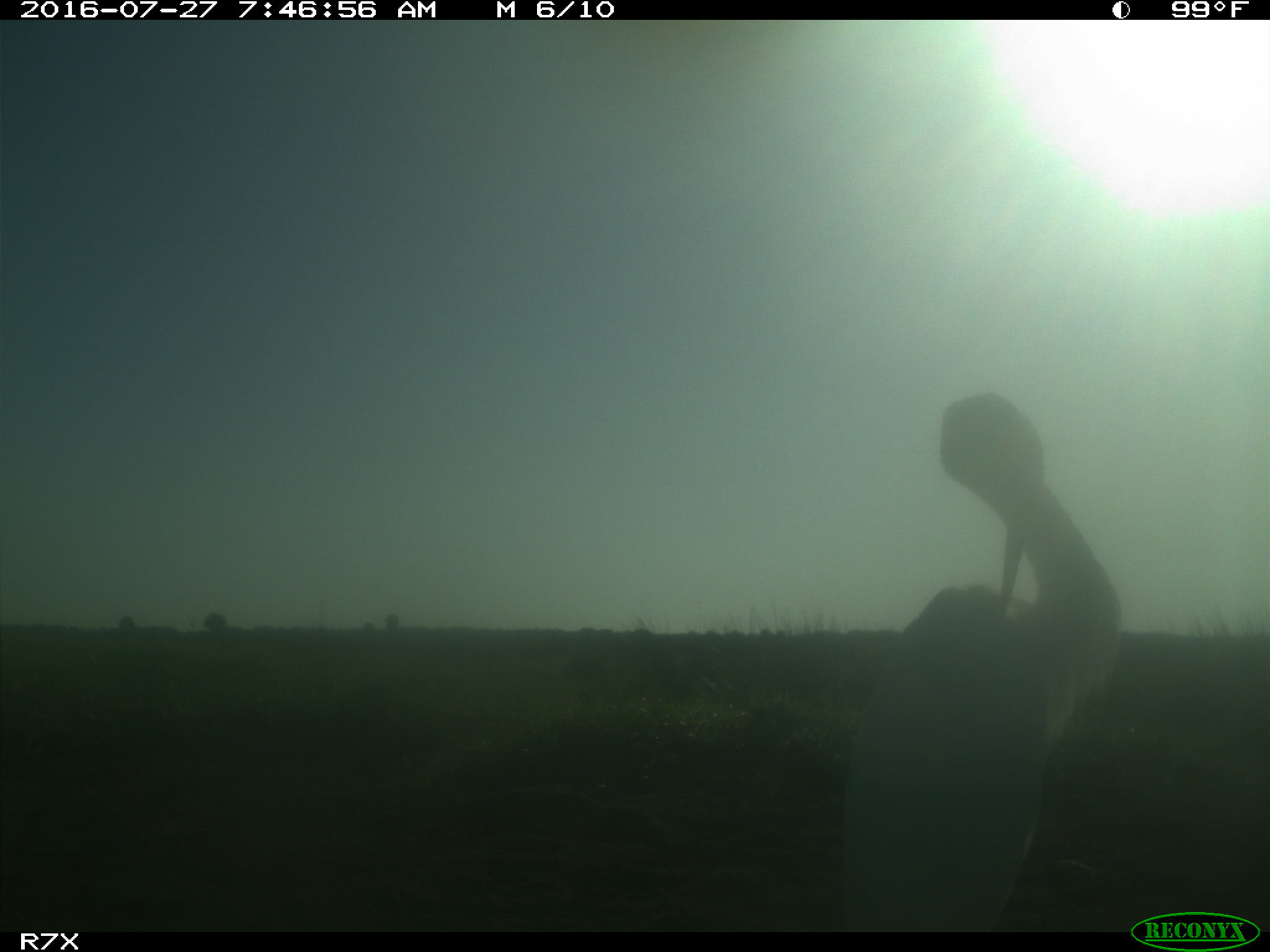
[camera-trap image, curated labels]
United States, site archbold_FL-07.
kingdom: Animalia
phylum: Chordata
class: Aves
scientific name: Aves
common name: birds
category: unidentified bird